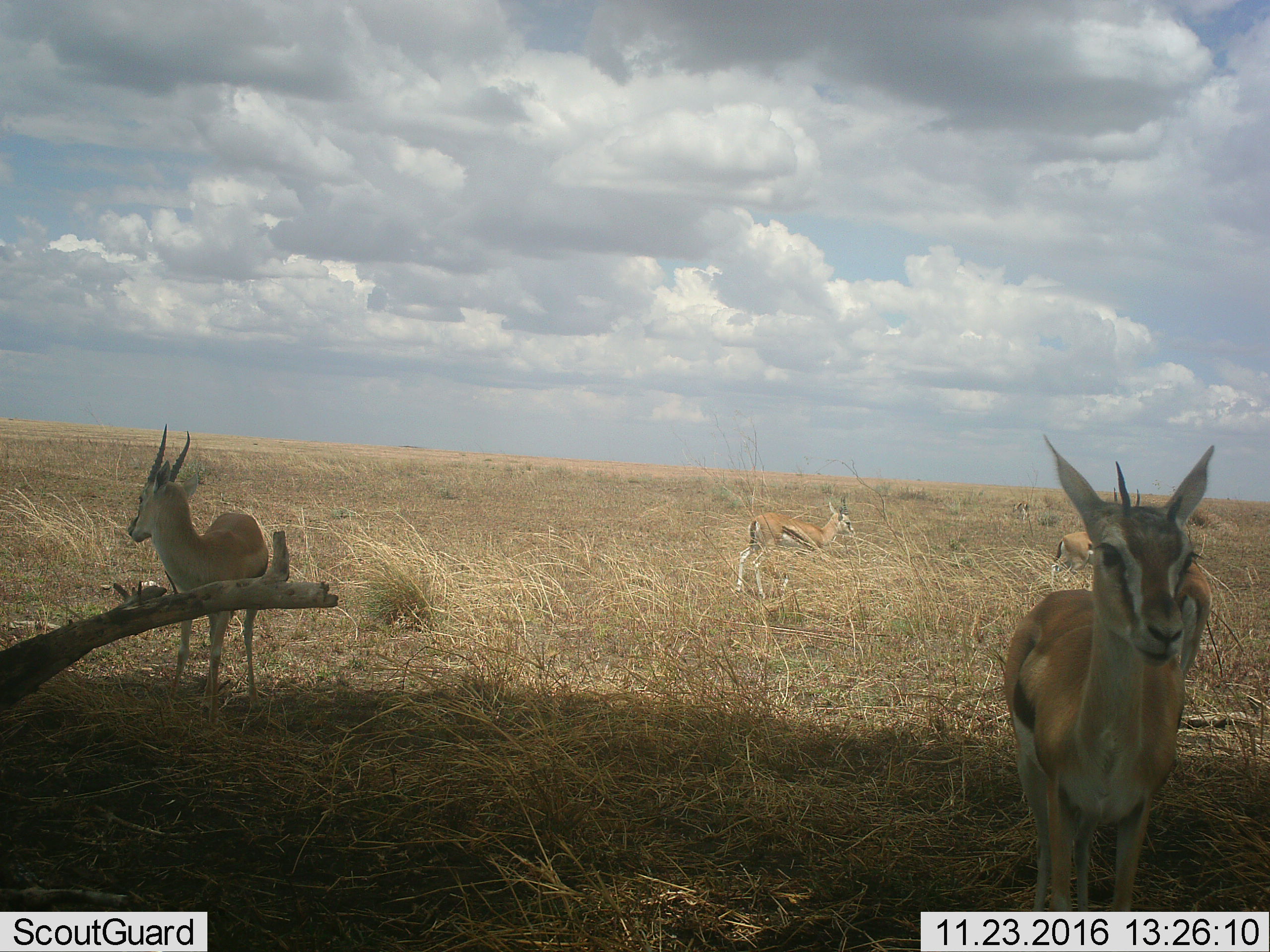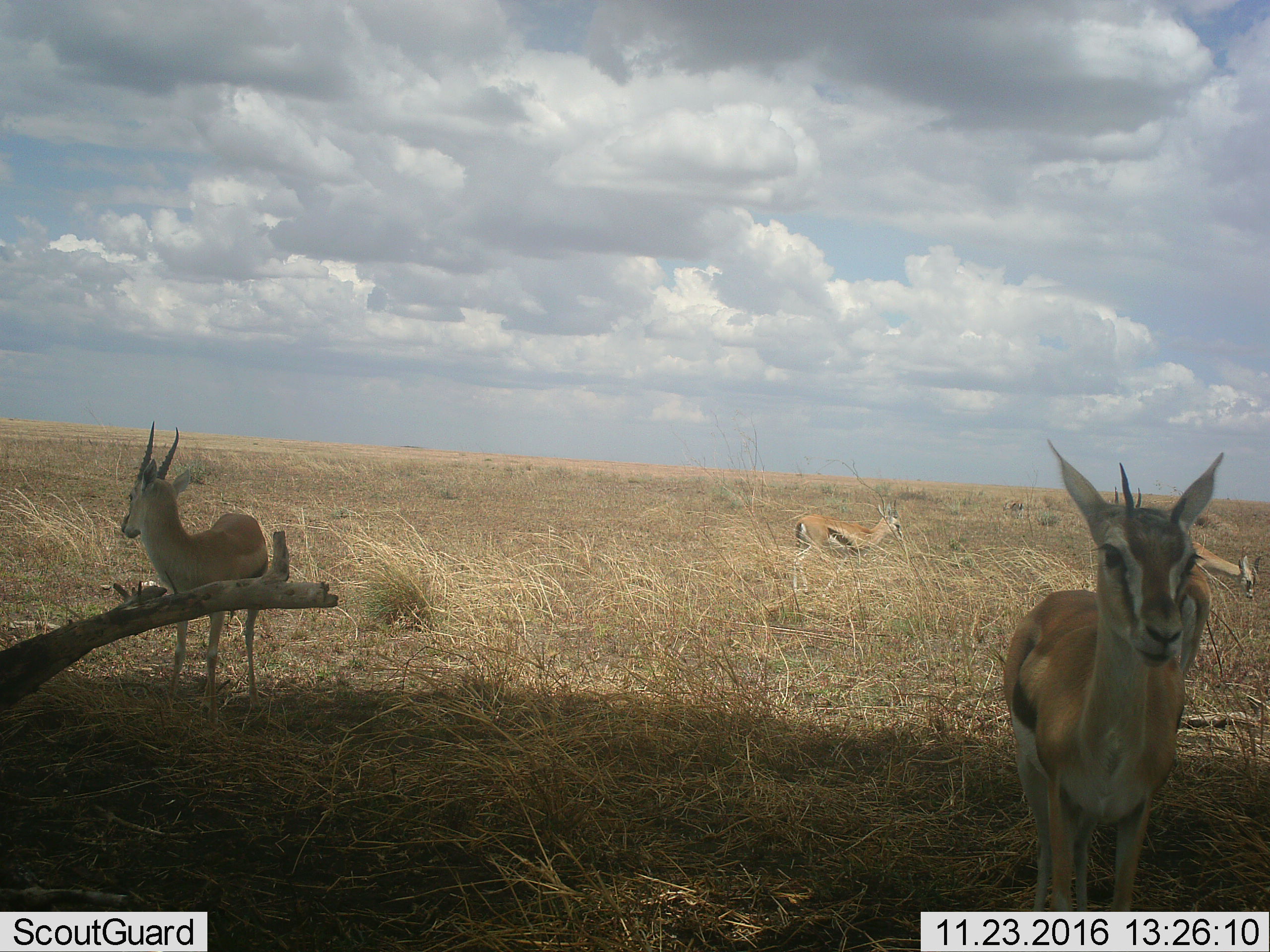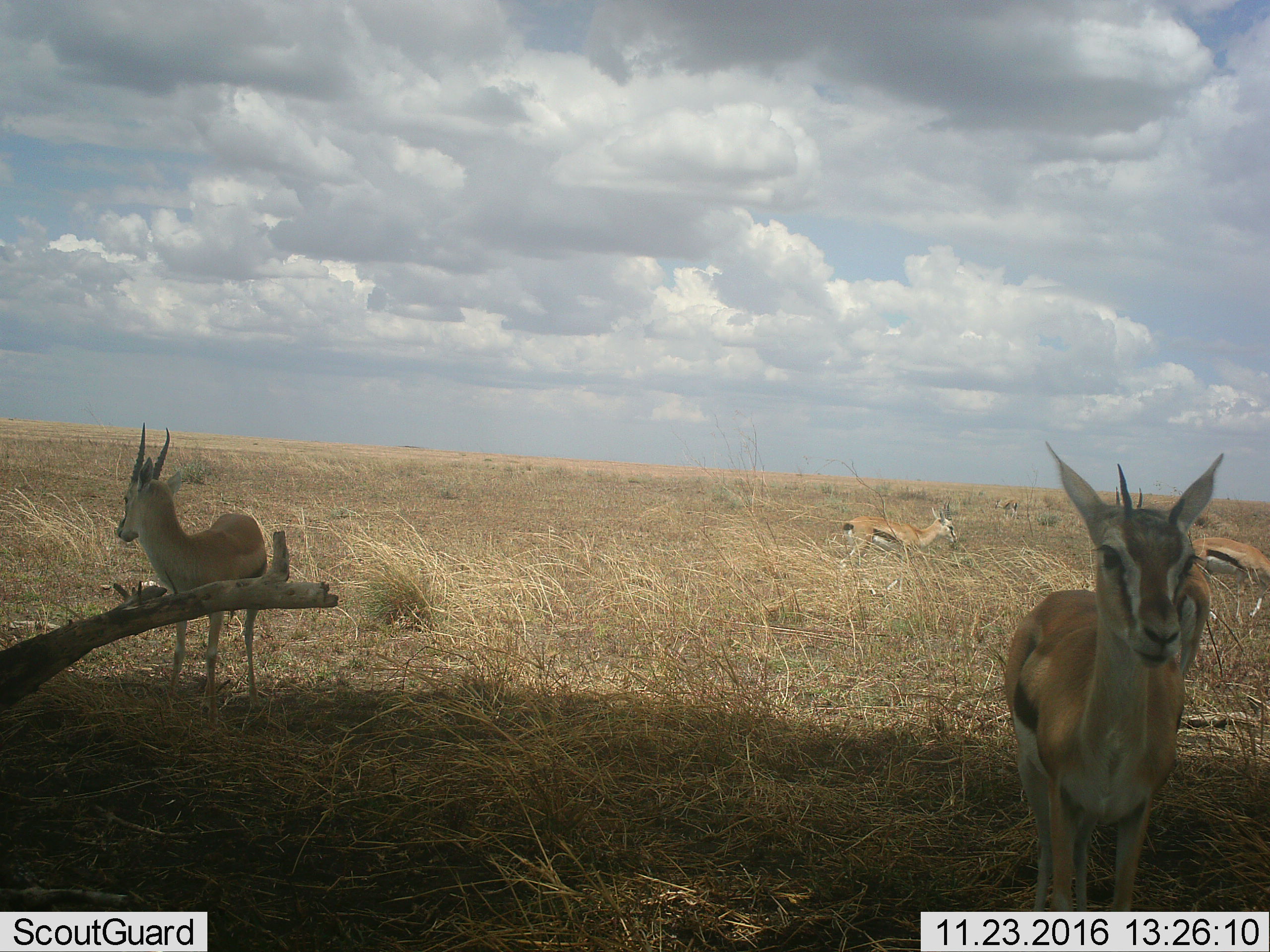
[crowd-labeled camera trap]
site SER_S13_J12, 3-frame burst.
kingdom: Animalia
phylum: Chordata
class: Mammalia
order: Artiodactyla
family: Bovidae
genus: Eudorcas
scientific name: Eudorcas thomsonii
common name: thomson's gazelle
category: gazellethomsons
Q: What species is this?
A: Gazellethomsons (thomson's gazelle) (Eudorcas thomsonii).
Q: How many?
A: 5.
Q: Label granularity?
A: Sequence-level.